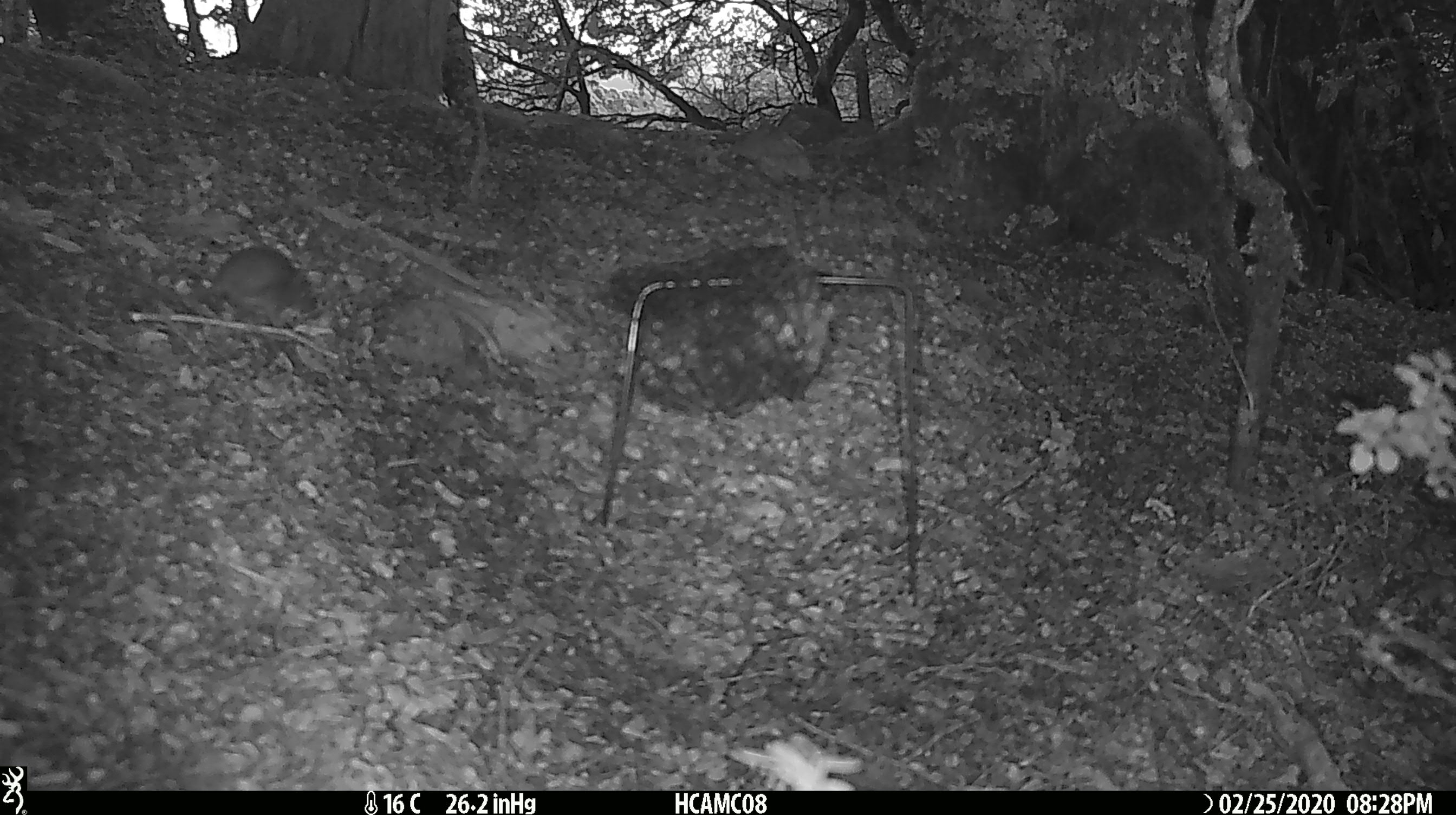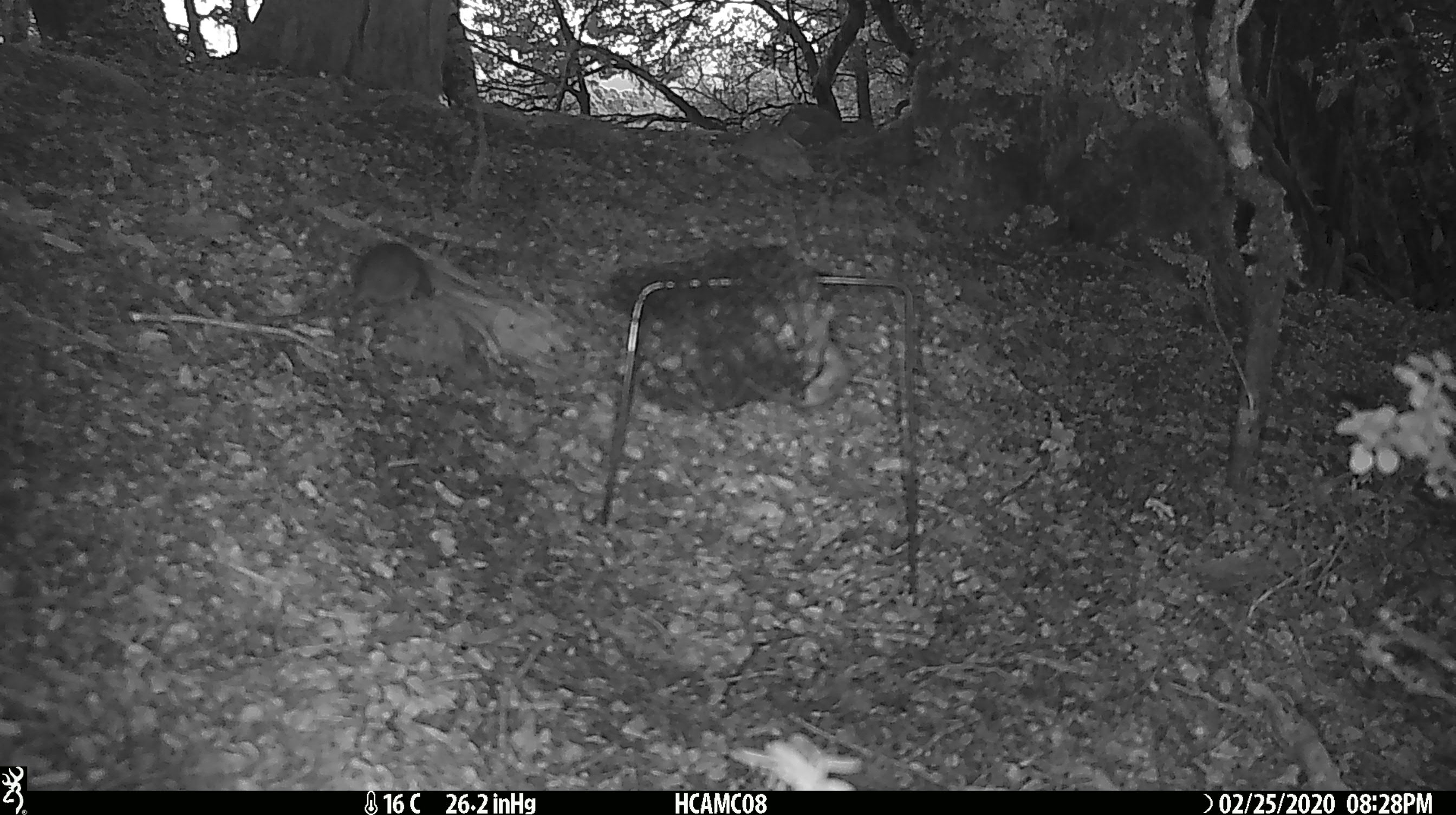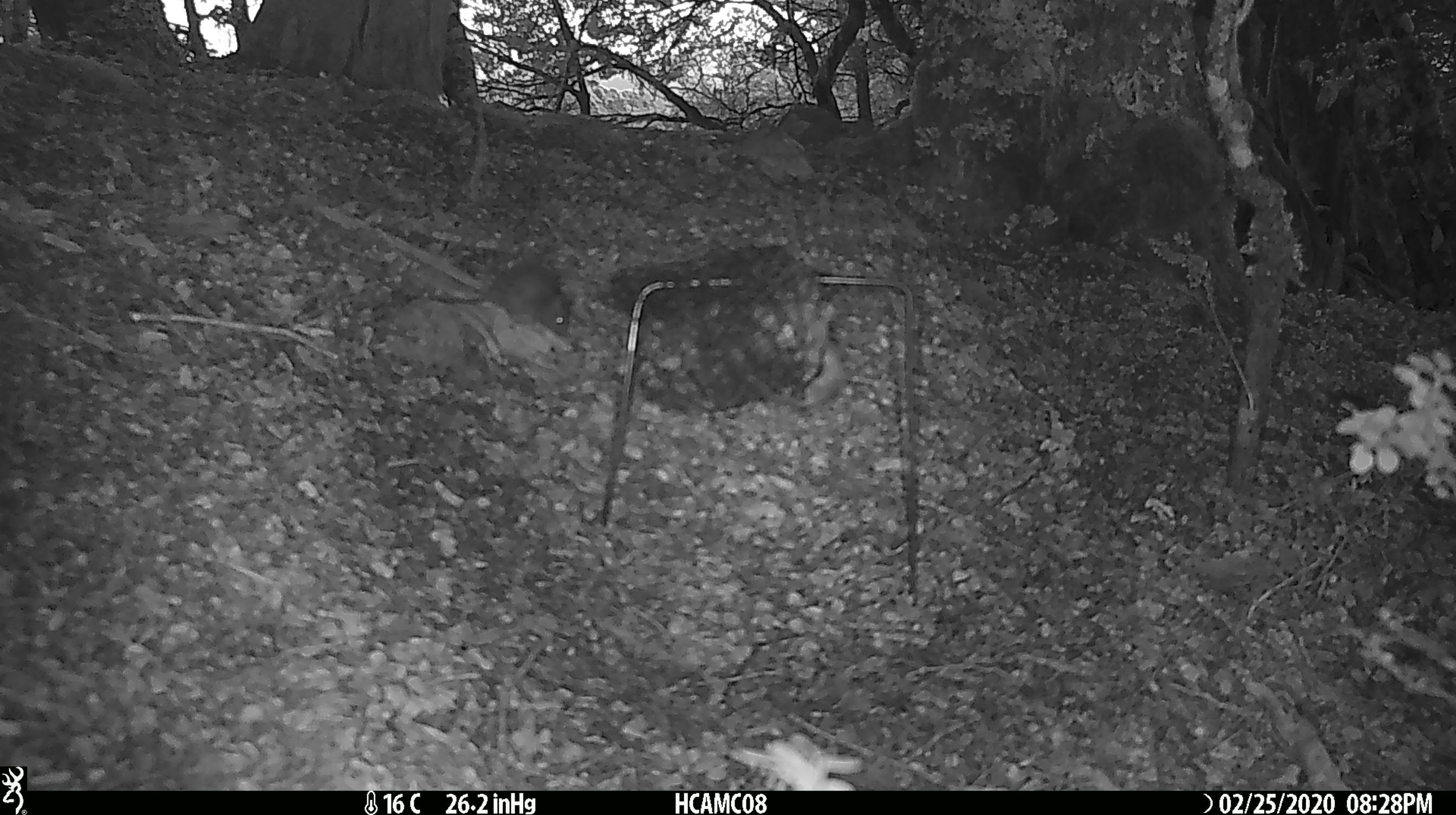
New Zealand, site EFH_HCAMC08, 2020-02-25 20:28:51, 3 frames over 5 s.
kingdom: Animalia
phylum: Chordata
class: Mammalia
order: Rodentia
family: Muridae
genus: Mus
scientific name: Mus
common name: mouse